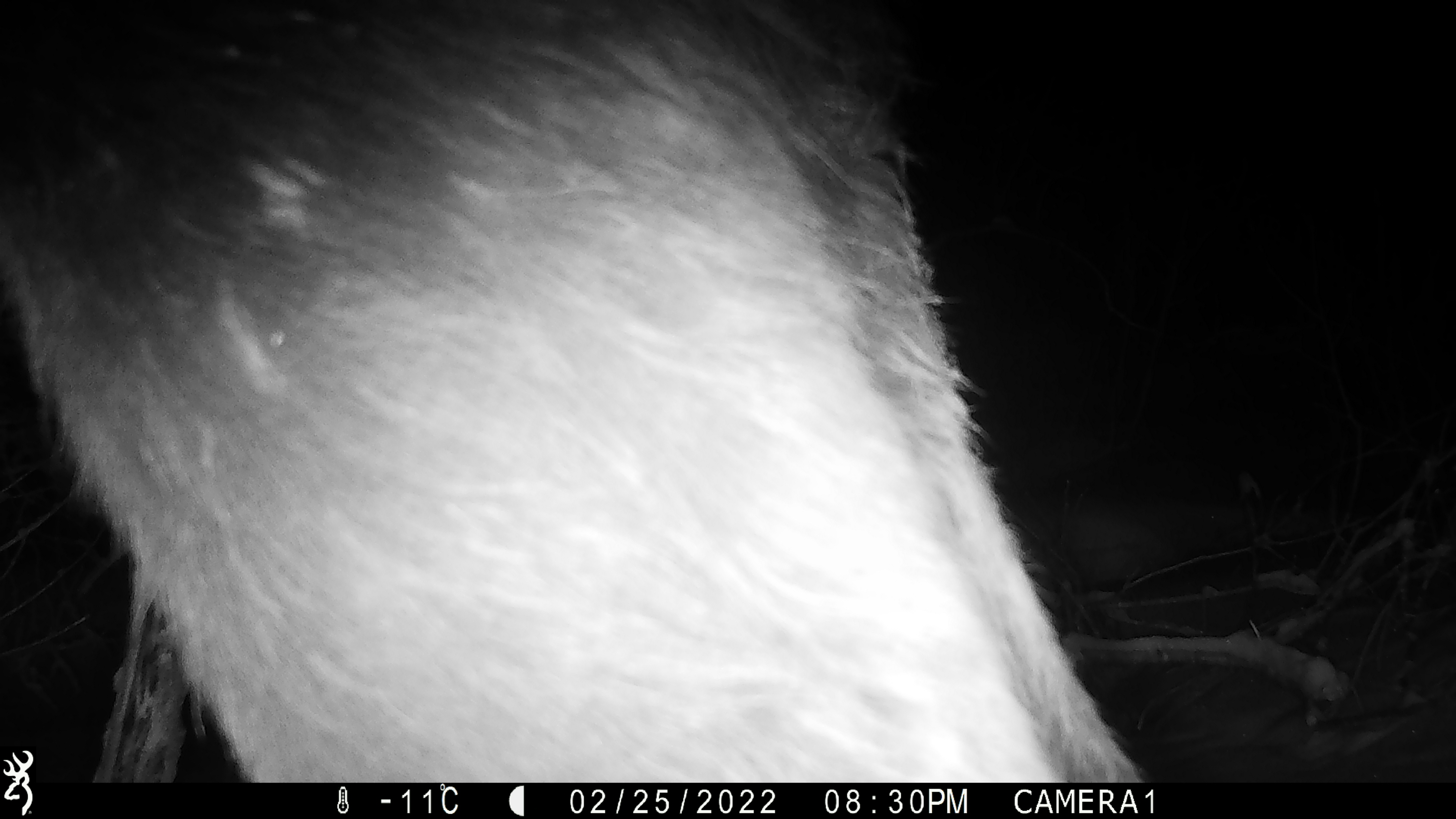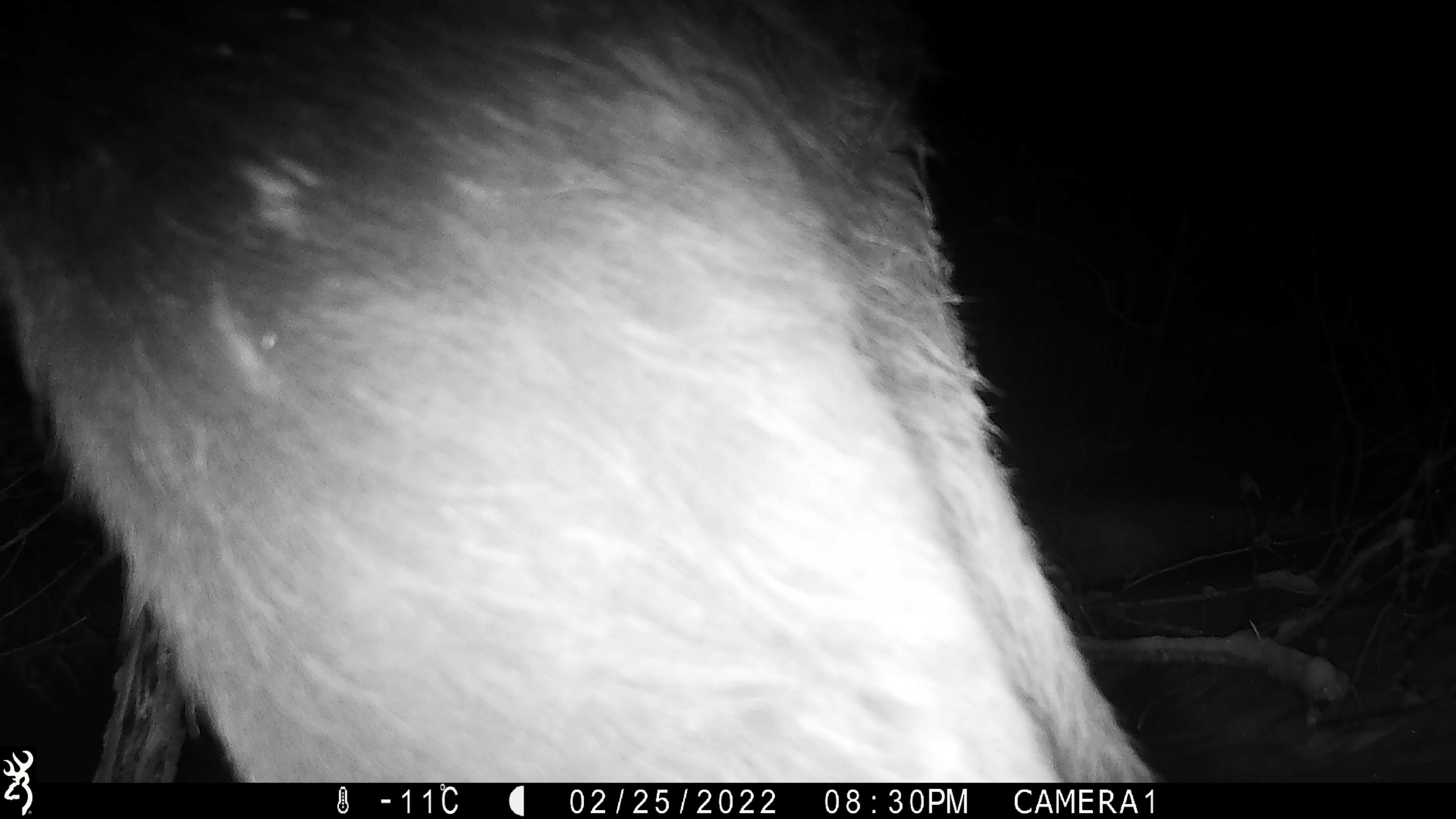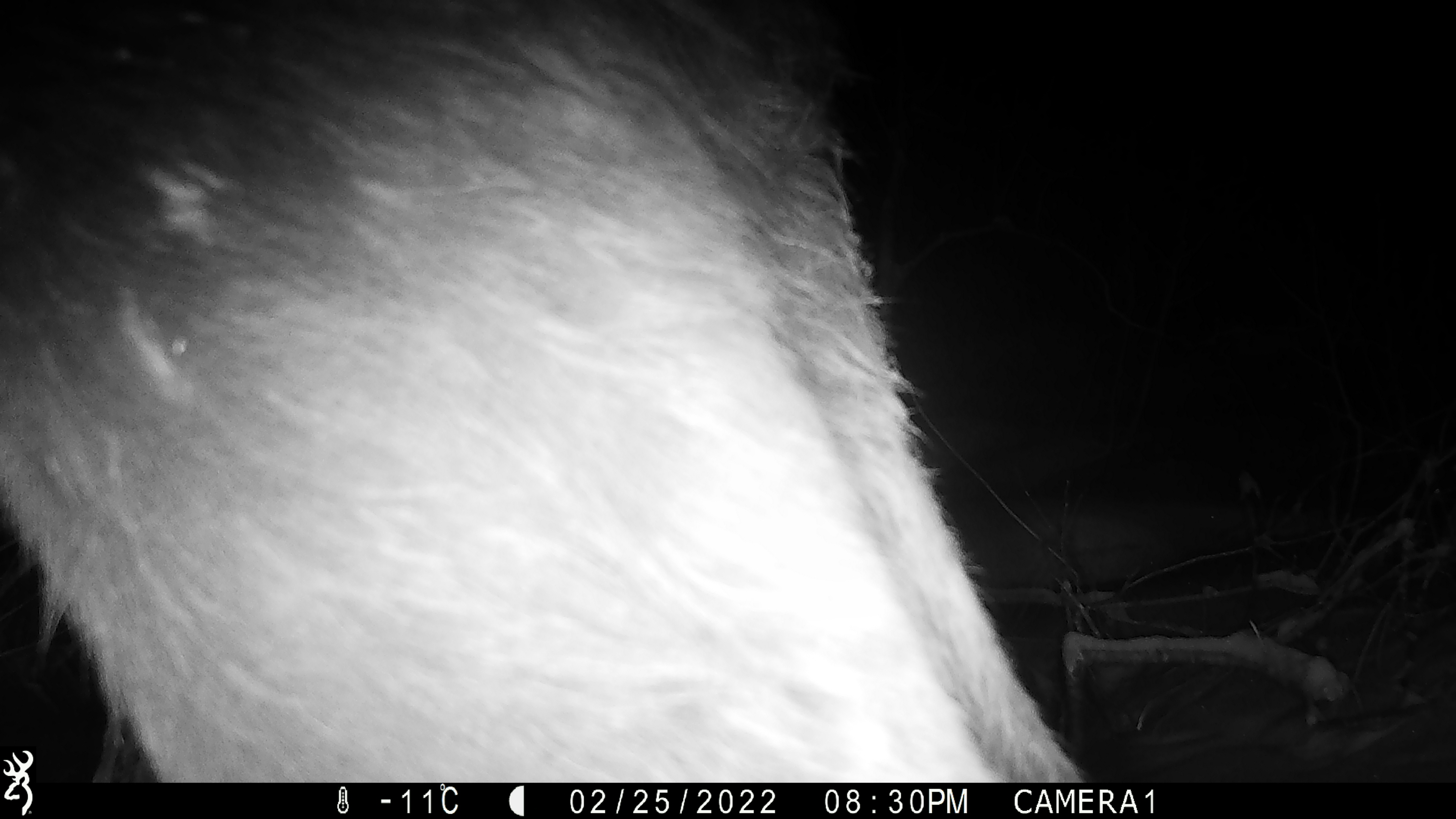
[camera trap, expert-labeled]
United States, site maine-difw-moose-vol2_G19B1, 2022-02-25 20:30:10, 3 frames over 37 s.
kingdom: Animalia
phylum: Chordata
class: Mammalia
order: Artiodactyla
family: Cervidae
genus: Alces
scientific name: Alces alces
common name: moose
Moose (Alces alces).